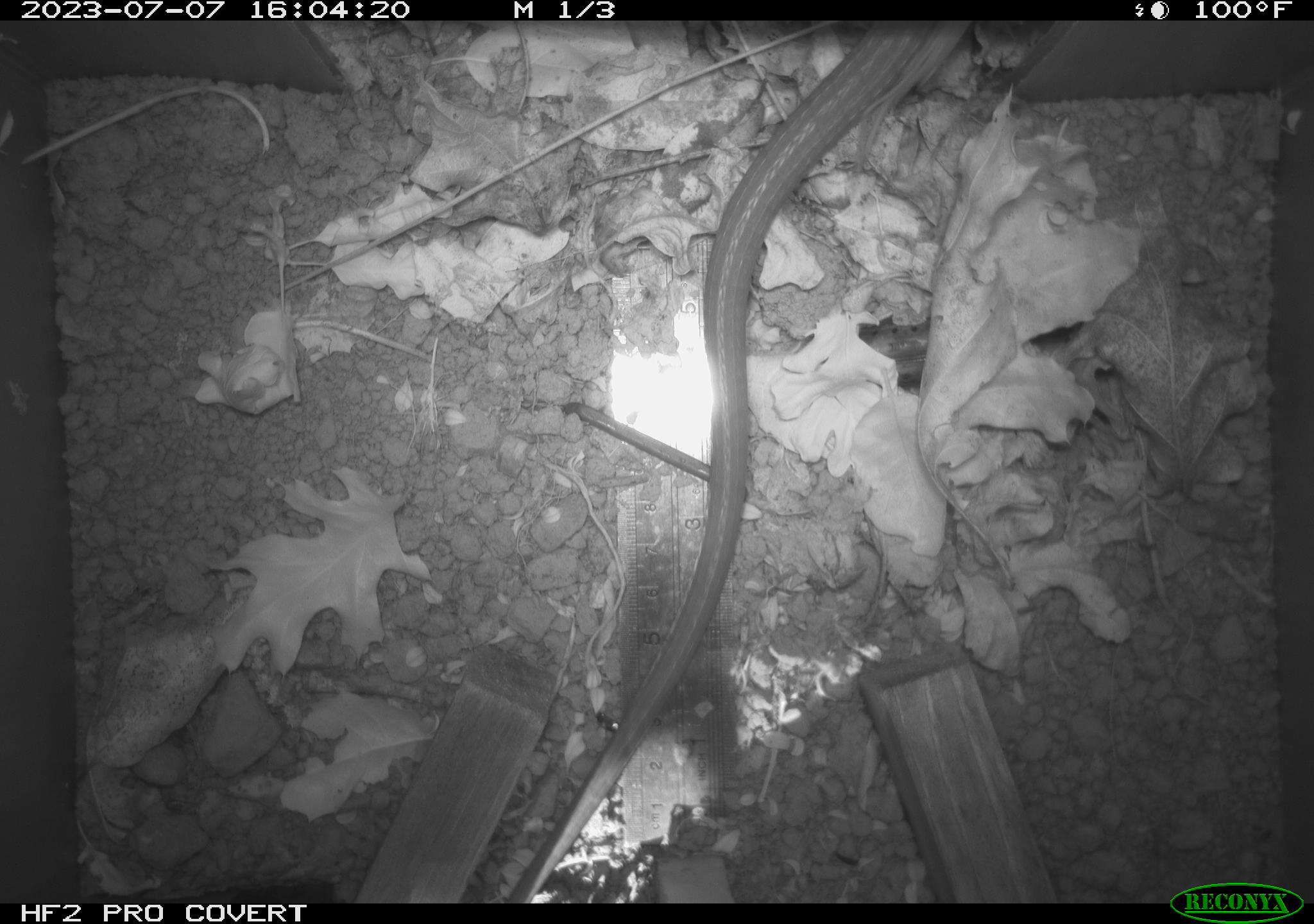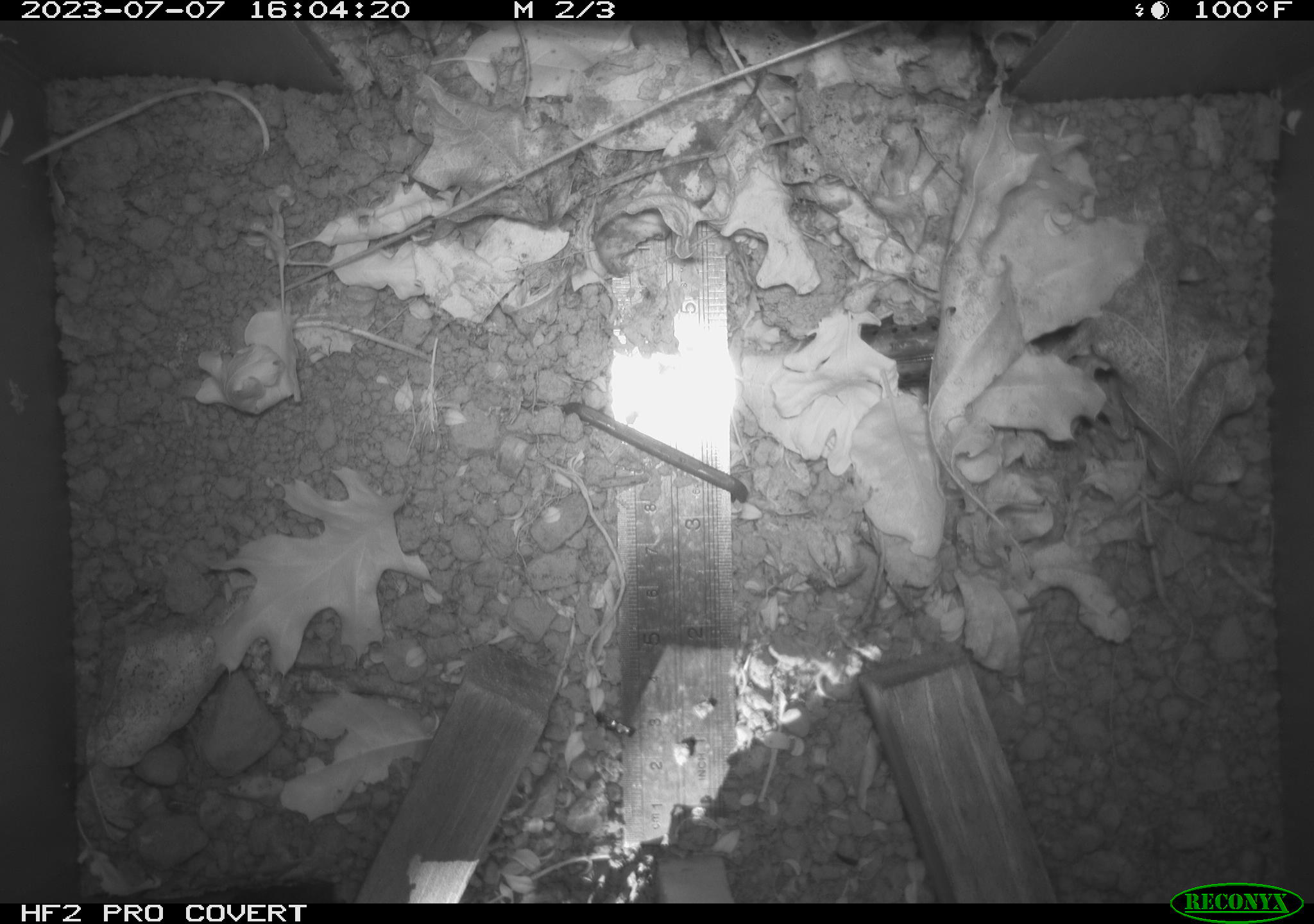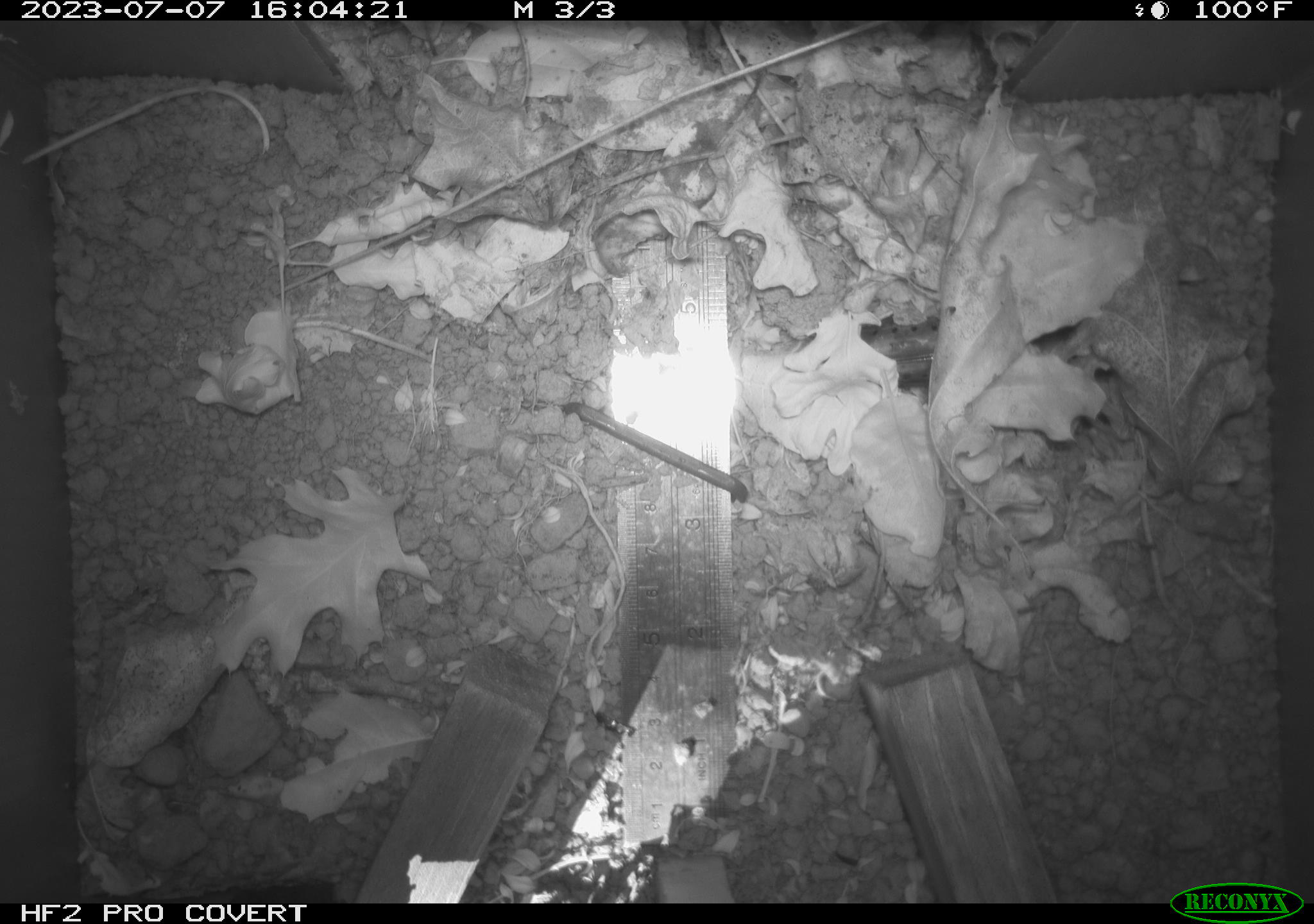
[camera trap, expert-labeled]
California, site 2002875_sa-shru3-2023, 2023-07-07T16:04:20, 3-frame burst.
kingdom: Animalia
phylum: Chordata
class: Reptilia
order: Squamata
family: Colubridae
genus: Coluber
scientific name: Coluber constrictor mormon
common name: western yellow-bellied racer